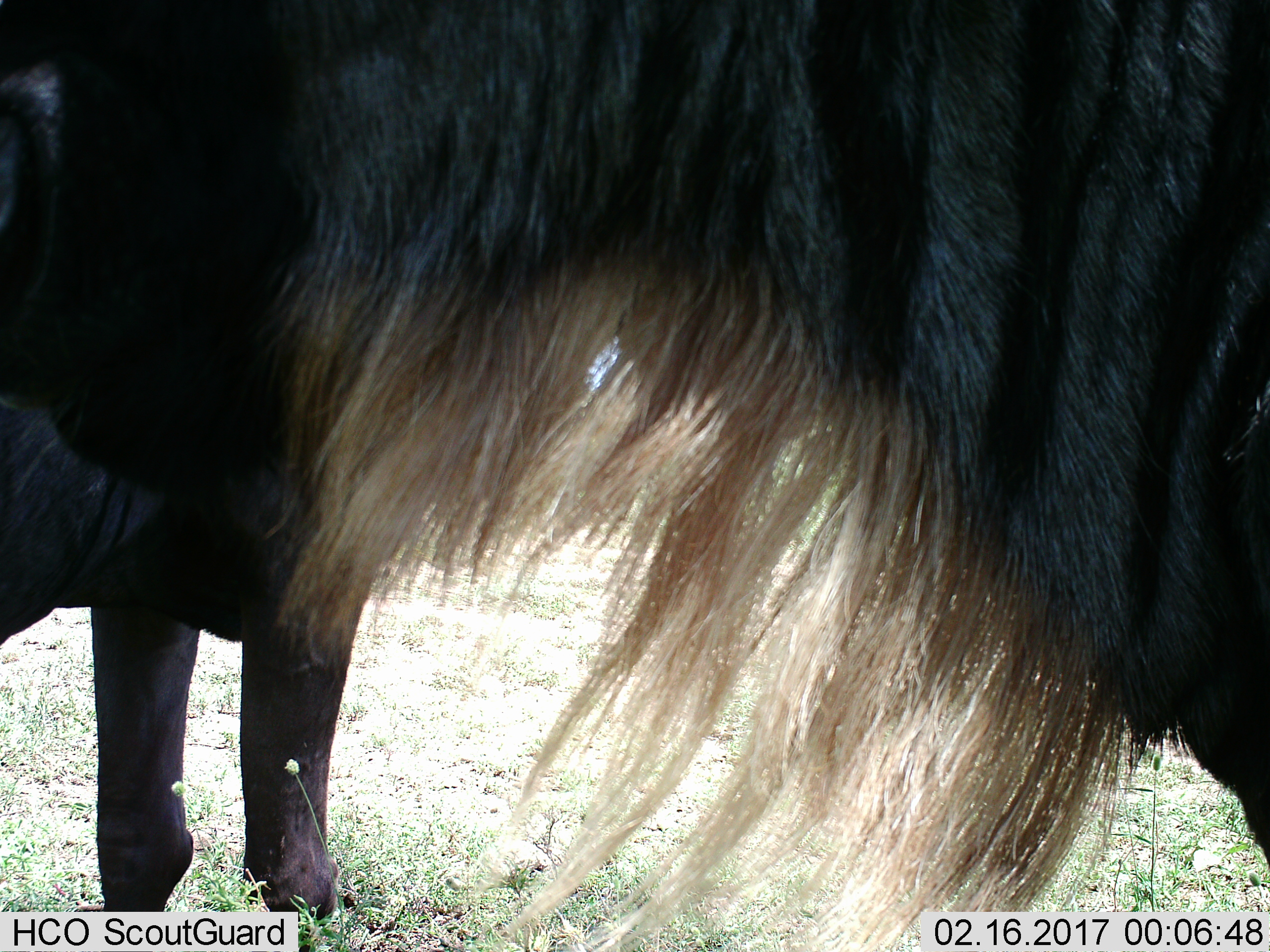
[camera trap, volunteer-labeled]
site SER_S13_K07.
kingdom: Animalia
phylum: Chordata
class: Mammalia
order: Artiodactyla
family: Bovidae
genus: Connochaetes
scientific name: Connochaetes taurinus taurinus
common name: blue wildebeest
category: wildebeestblue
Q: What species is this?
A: Wildebeestblue (blue wildebeest) (Connochaetes taurinus taurinus).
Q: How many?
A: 2.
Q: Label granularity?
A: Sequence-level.